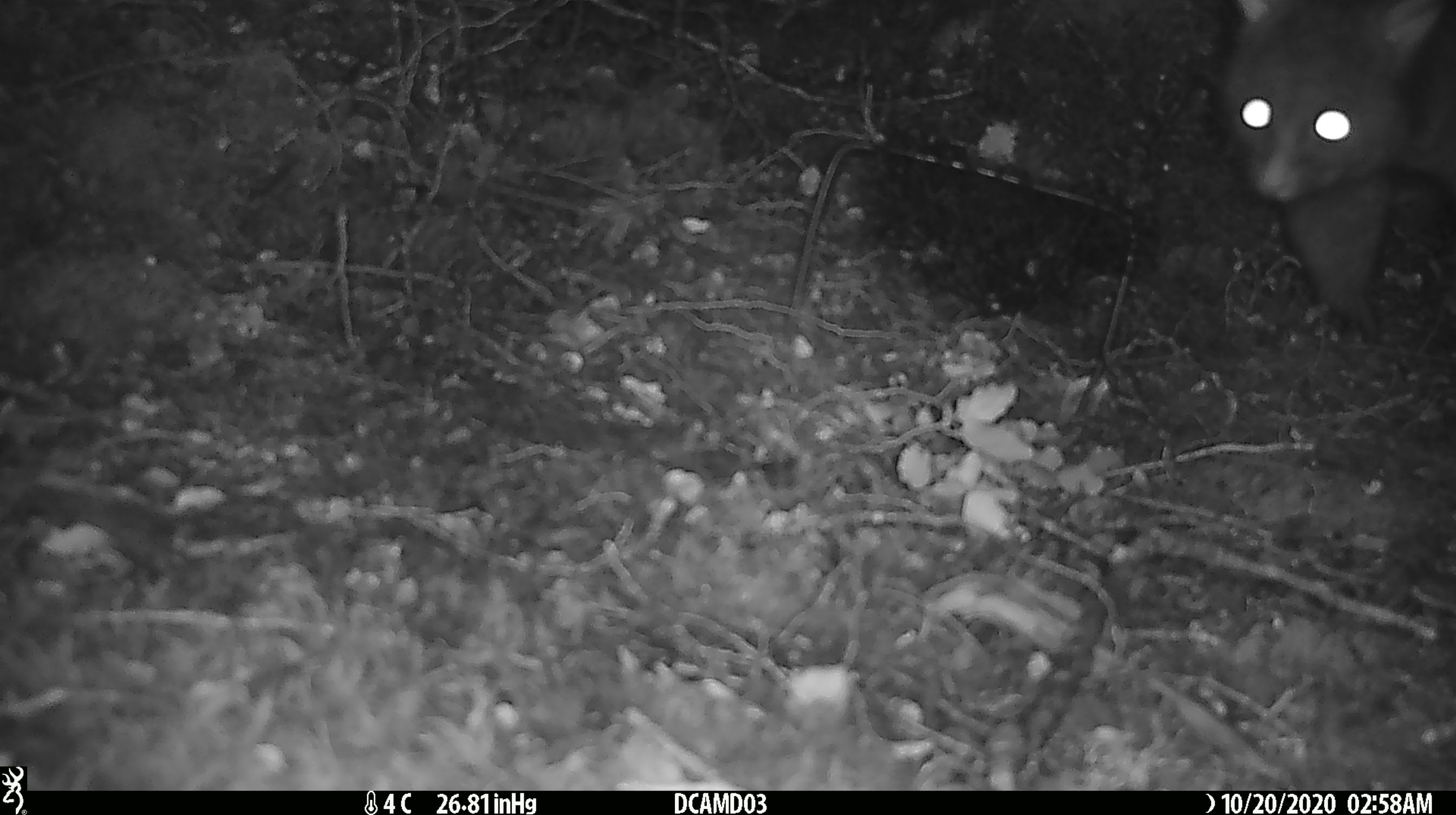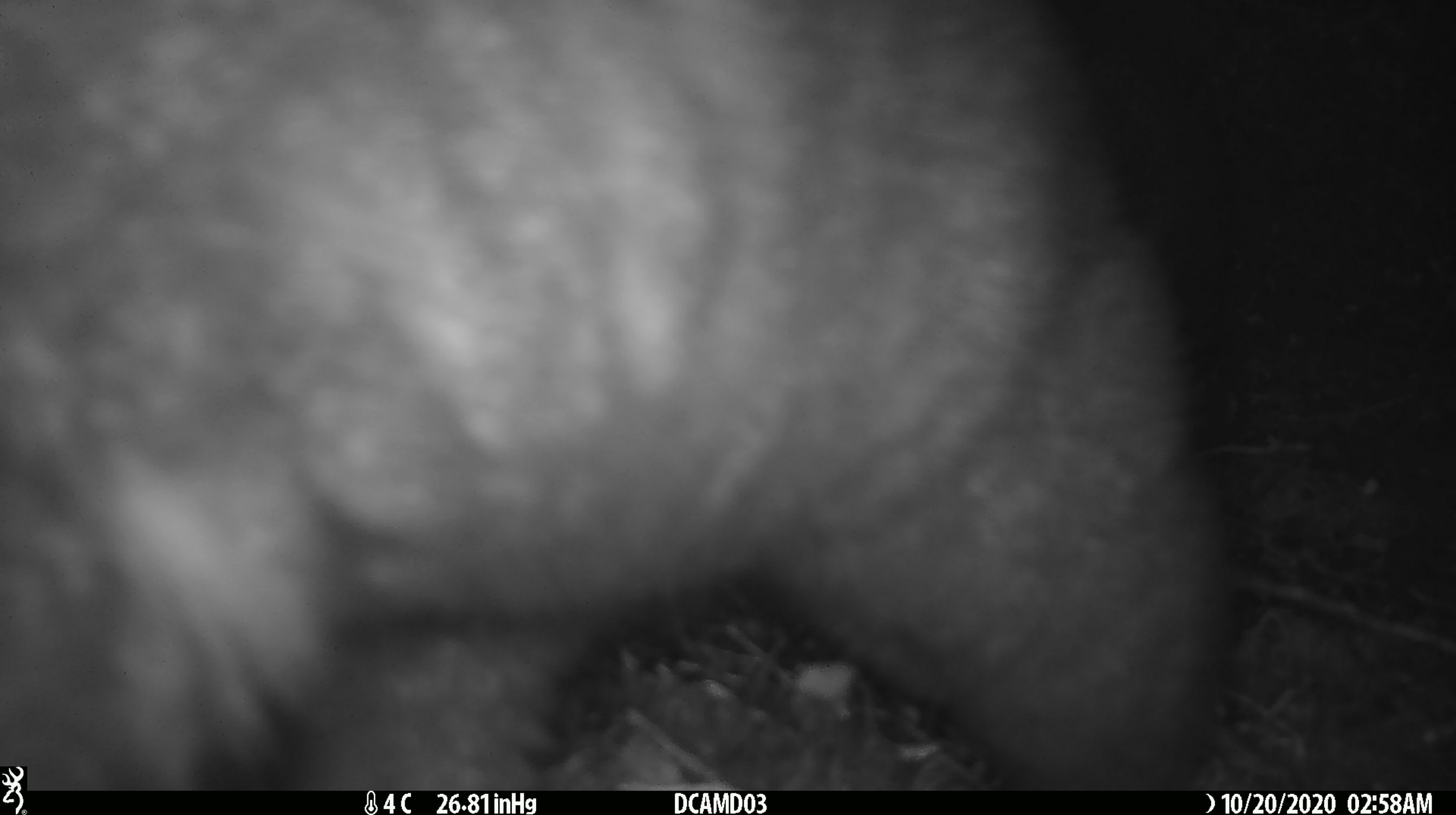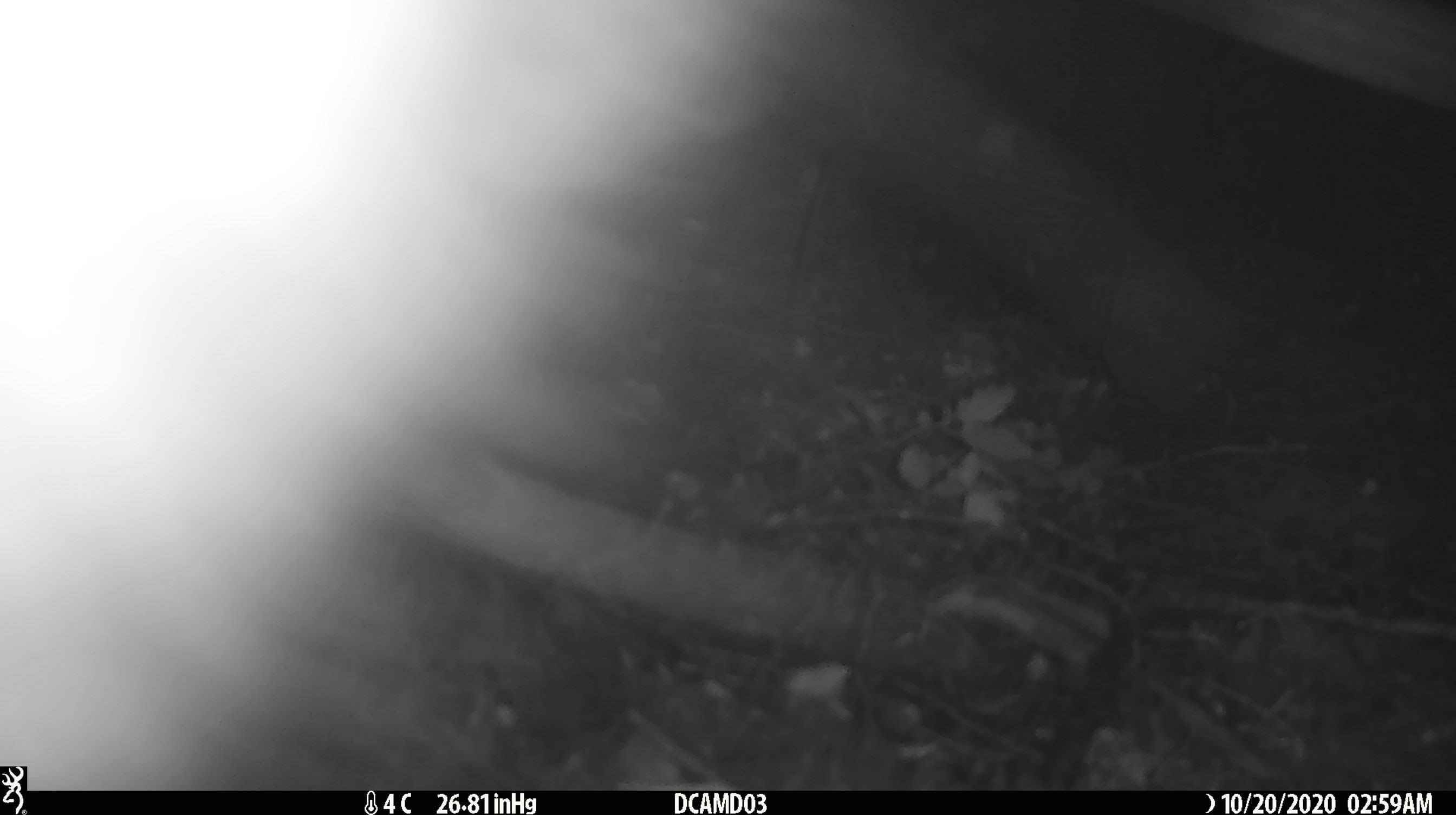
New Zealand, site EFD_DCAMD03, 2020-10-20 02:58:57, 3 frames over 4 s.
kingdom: Animalia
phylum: Chordata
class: Mammalia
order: Diprotodontia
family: Phalangeridae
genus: Trichosurus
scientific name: Trichosurus vulpecula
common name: common brushtail possum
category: possum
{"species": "possum (common brushtail possum) (Trichosurus vulpecula)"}